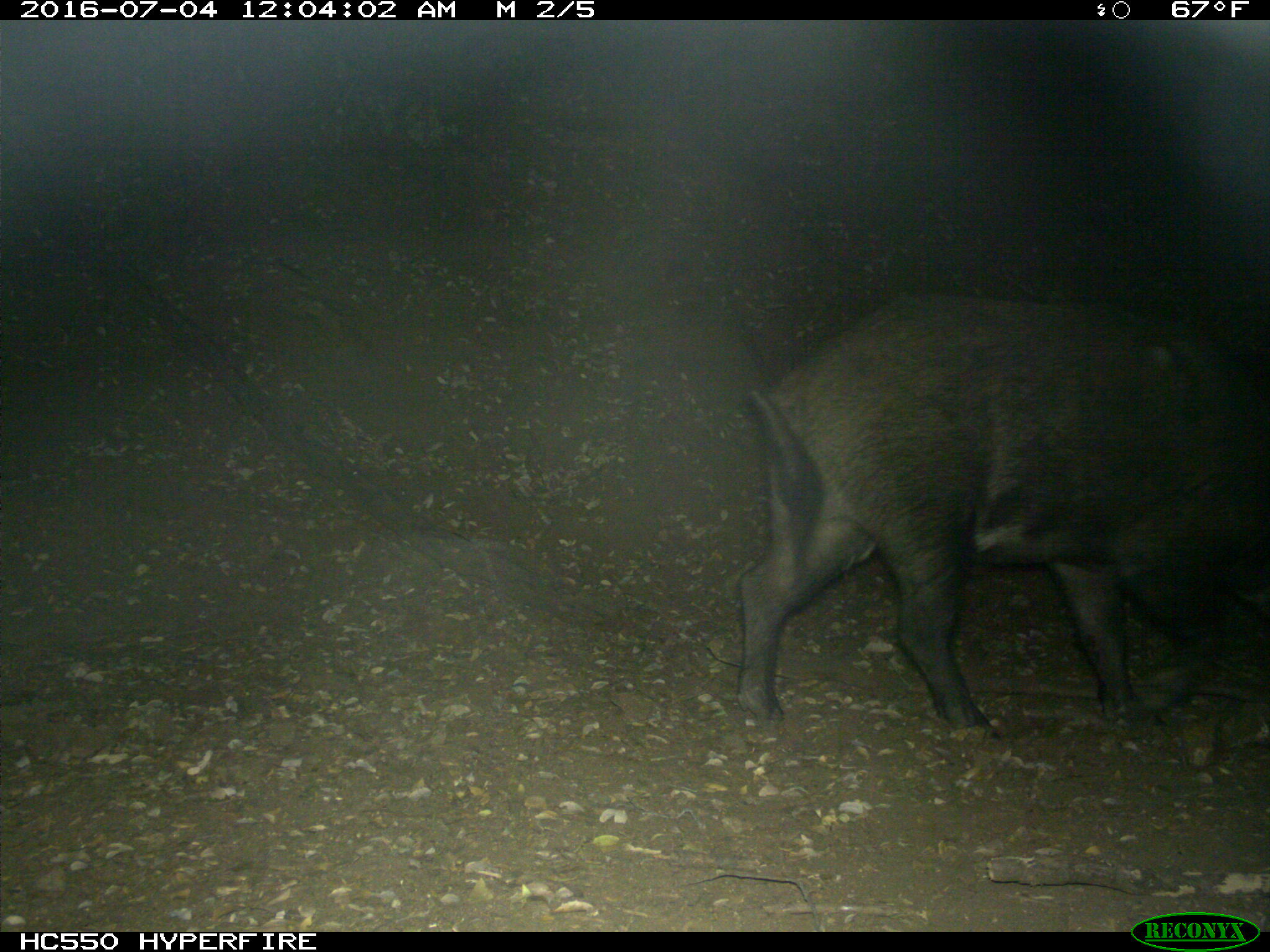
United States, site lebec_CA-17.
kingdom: Animalia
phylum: Chordata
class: Mammalia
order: Artiodactyla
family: Suidae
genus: Sus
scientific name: Sus scrofa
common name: wild boar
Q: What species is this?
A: Sus scrofa (wild boar).